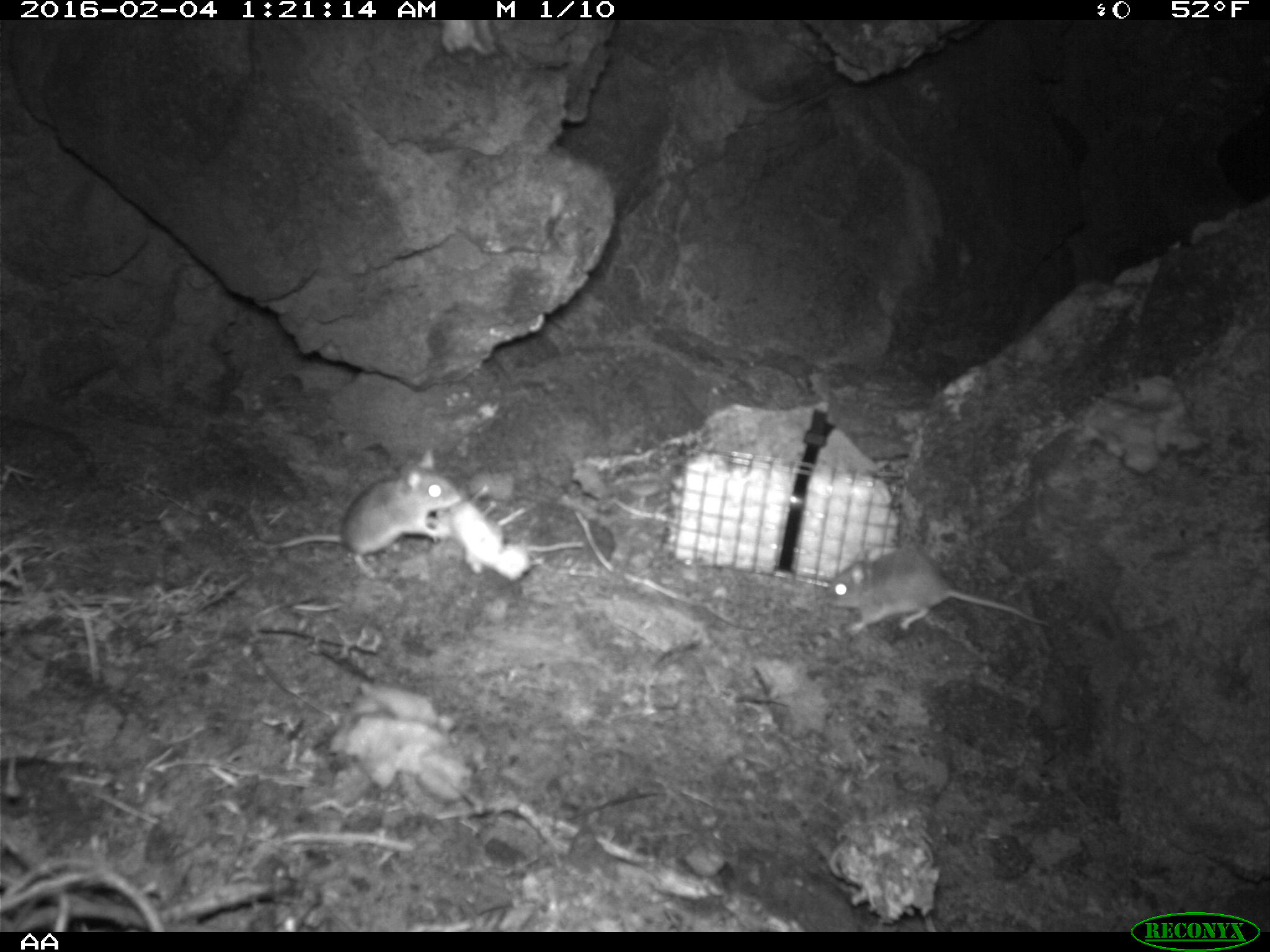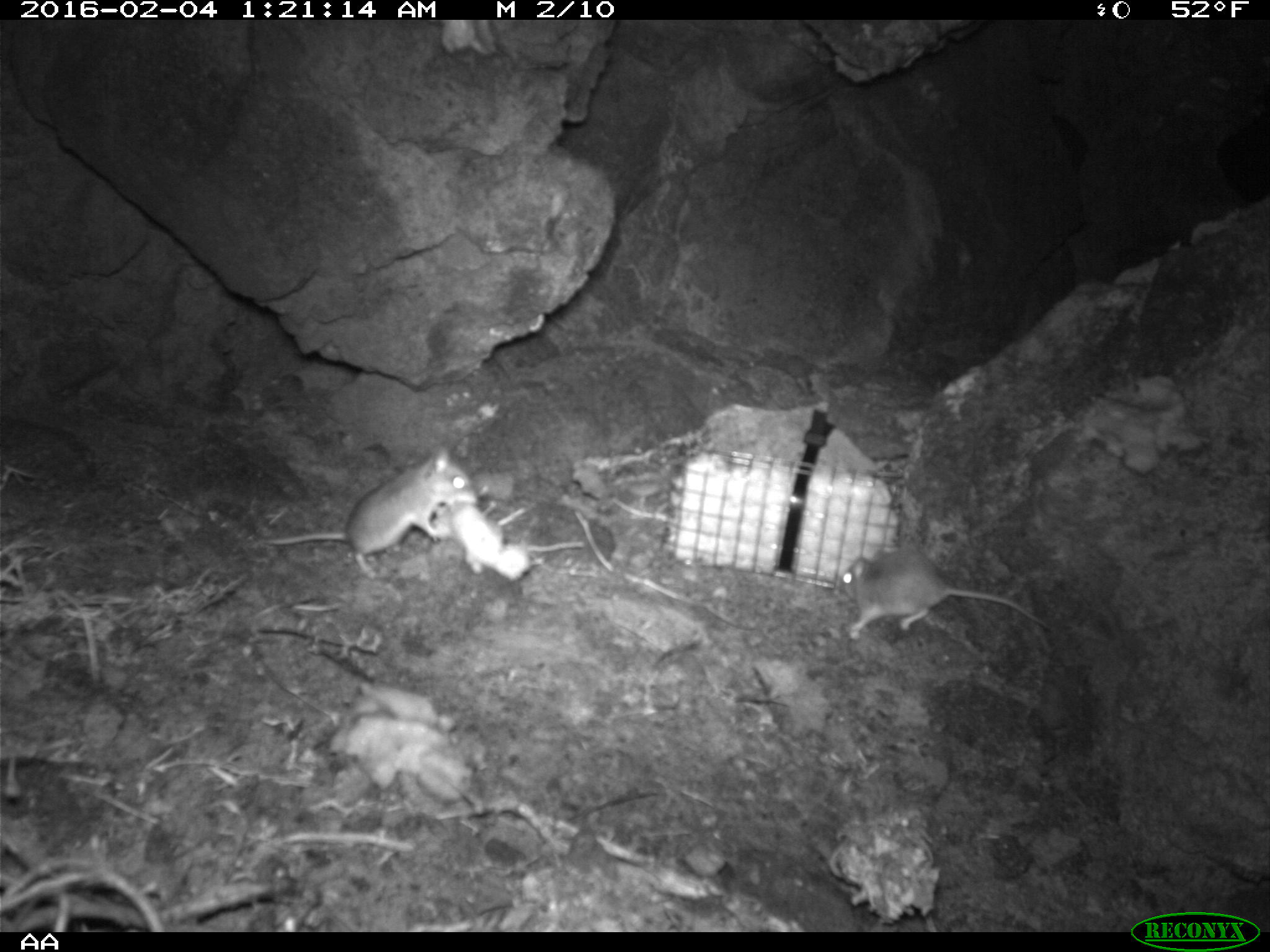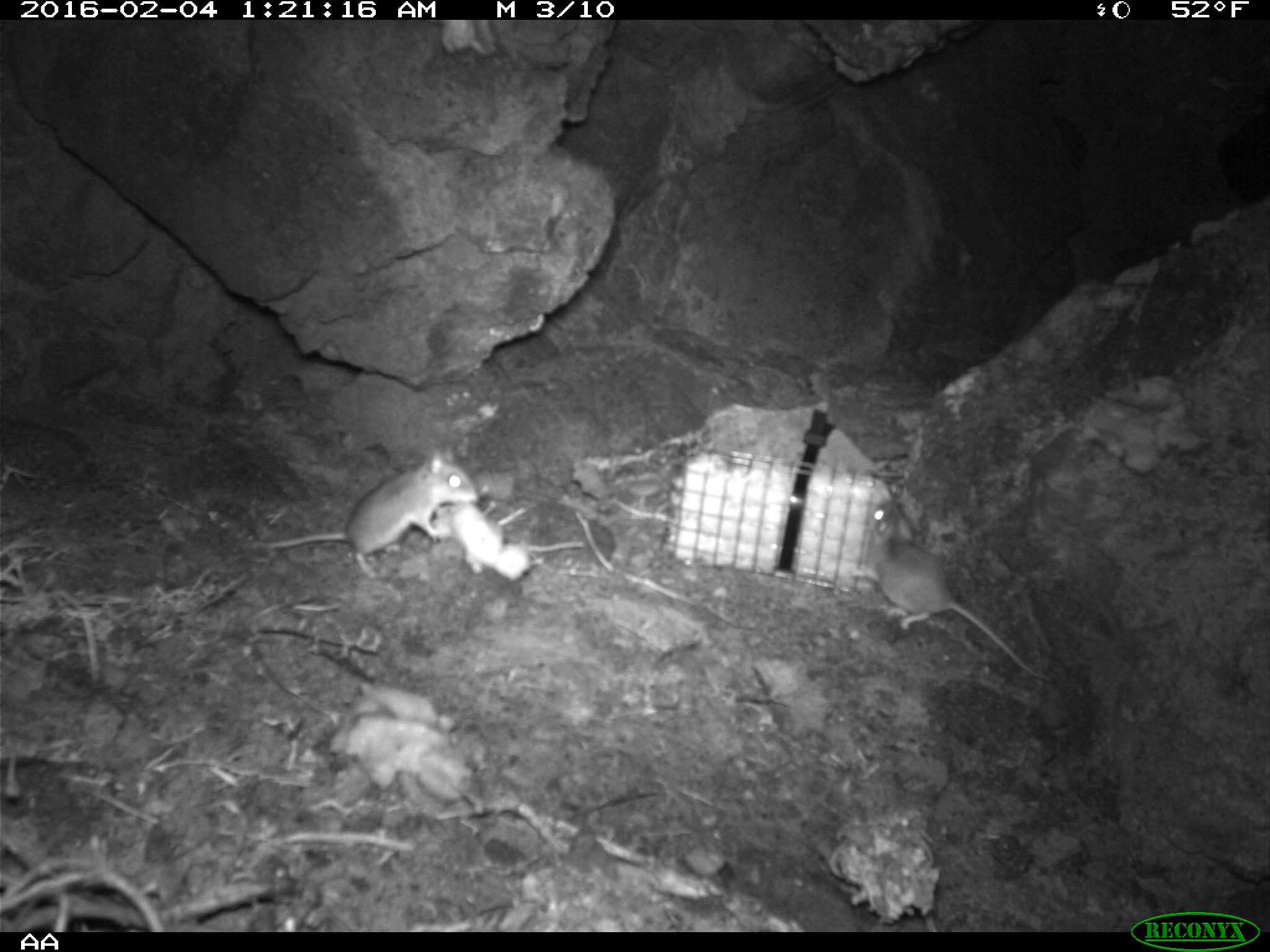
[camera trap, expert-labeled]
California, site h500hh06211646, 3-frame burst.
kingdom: Animalia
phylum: Chordata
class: Mammalia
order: Rodentia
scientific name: Rodentia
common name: rodent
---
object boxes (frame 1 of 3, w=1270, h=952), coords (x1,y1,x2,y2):
rodent: (264,447,462,581); (822,547,1051,637)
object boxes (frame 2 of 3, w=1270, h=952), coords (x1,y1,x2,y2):
rodent: (271,449,477,576); (836,549,1050,638)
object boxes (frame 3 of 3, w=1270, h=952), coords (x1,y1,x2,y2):
rodent: (859,500,1056,684); (262,443,477,580)